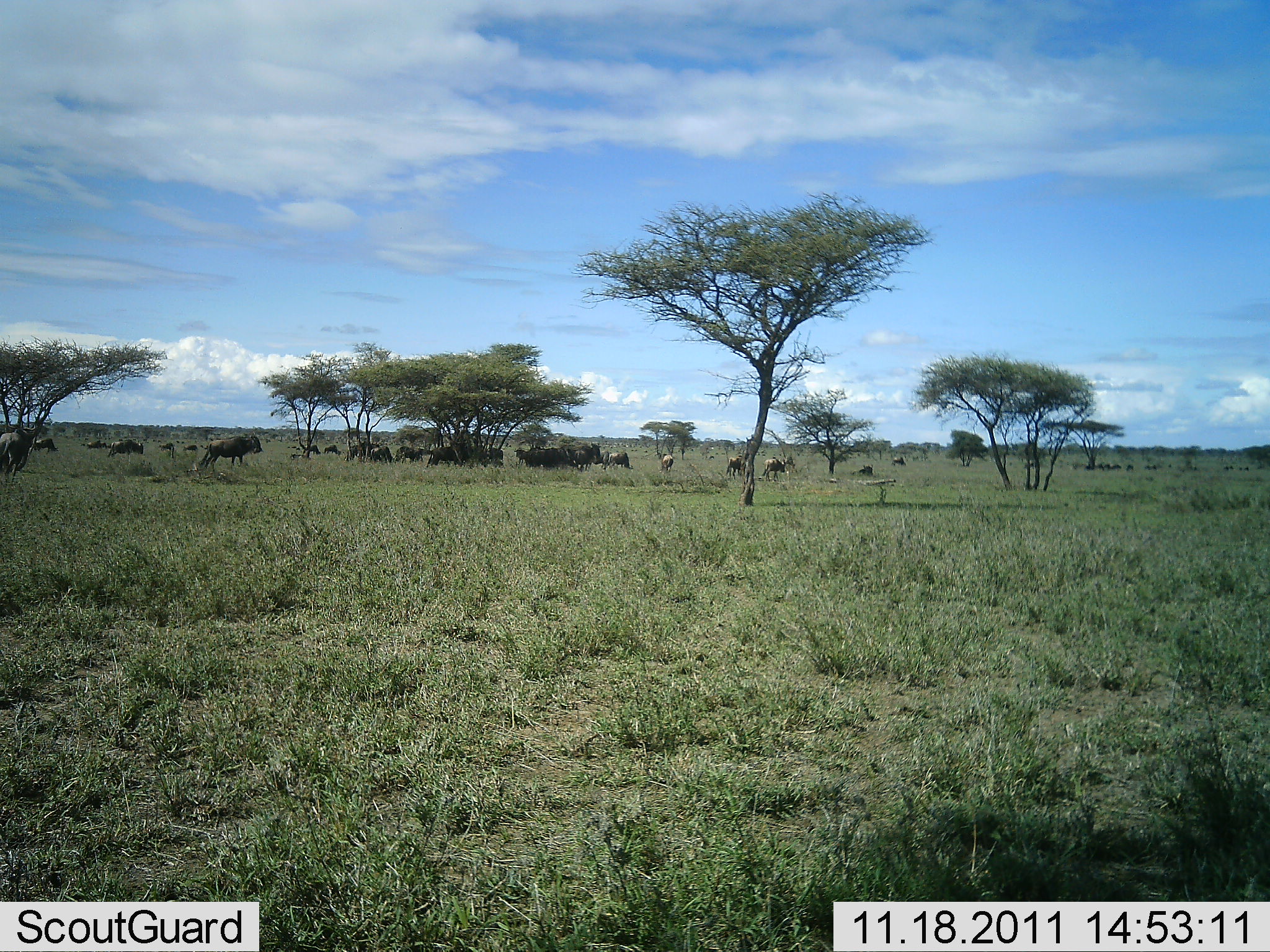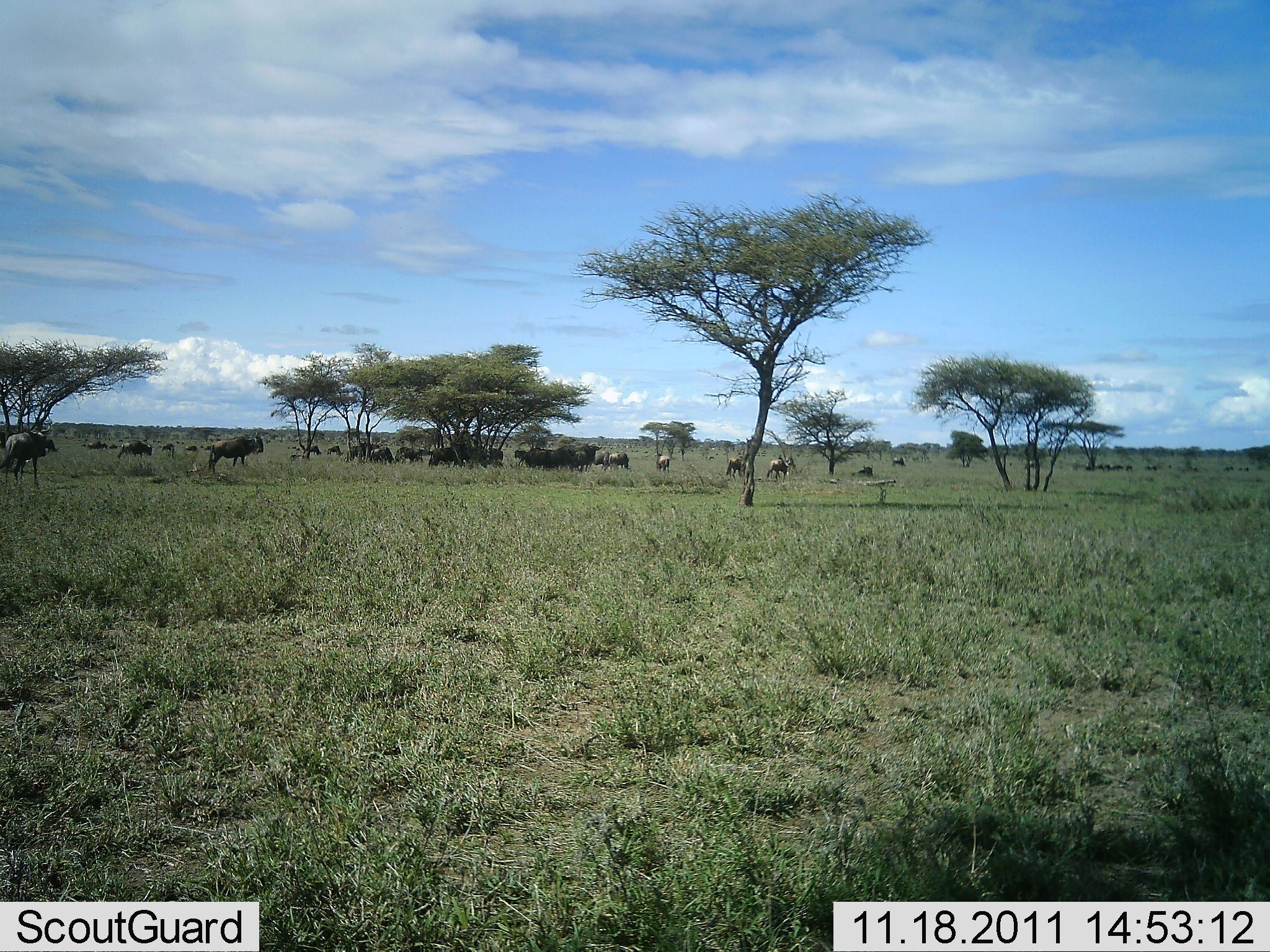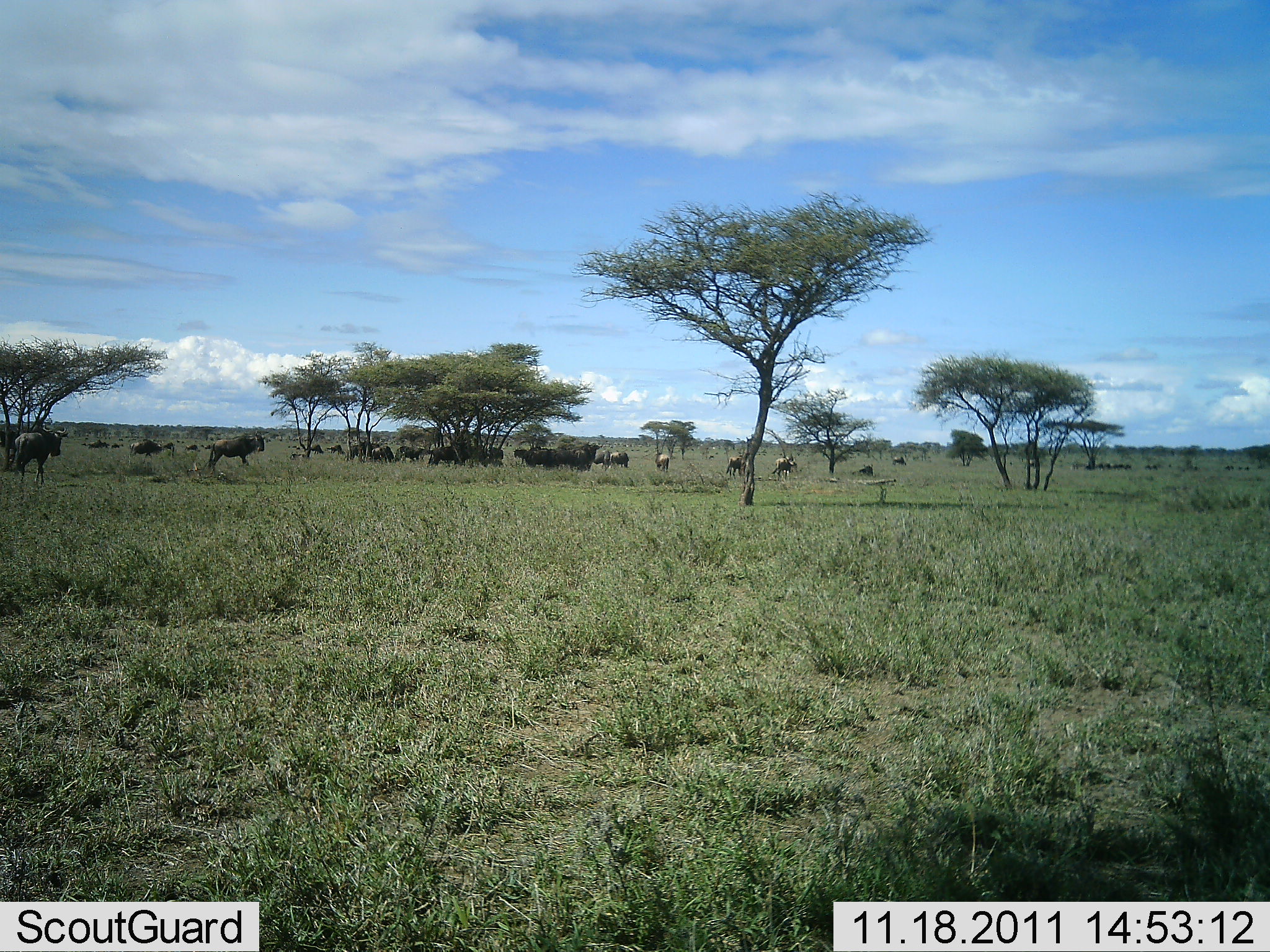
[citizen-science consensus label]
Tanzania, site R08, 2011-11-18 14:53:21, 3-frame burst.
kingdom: Animalia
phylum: Chordata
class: Mammalia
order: Artiodactyla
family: Bovidae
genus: Connochaetes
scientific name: Connochaetes taurinus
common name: blue wildebeest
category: wildebeest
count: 11-50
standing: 75%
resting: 0%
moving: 42%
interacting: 8%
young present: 0%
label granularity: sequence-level